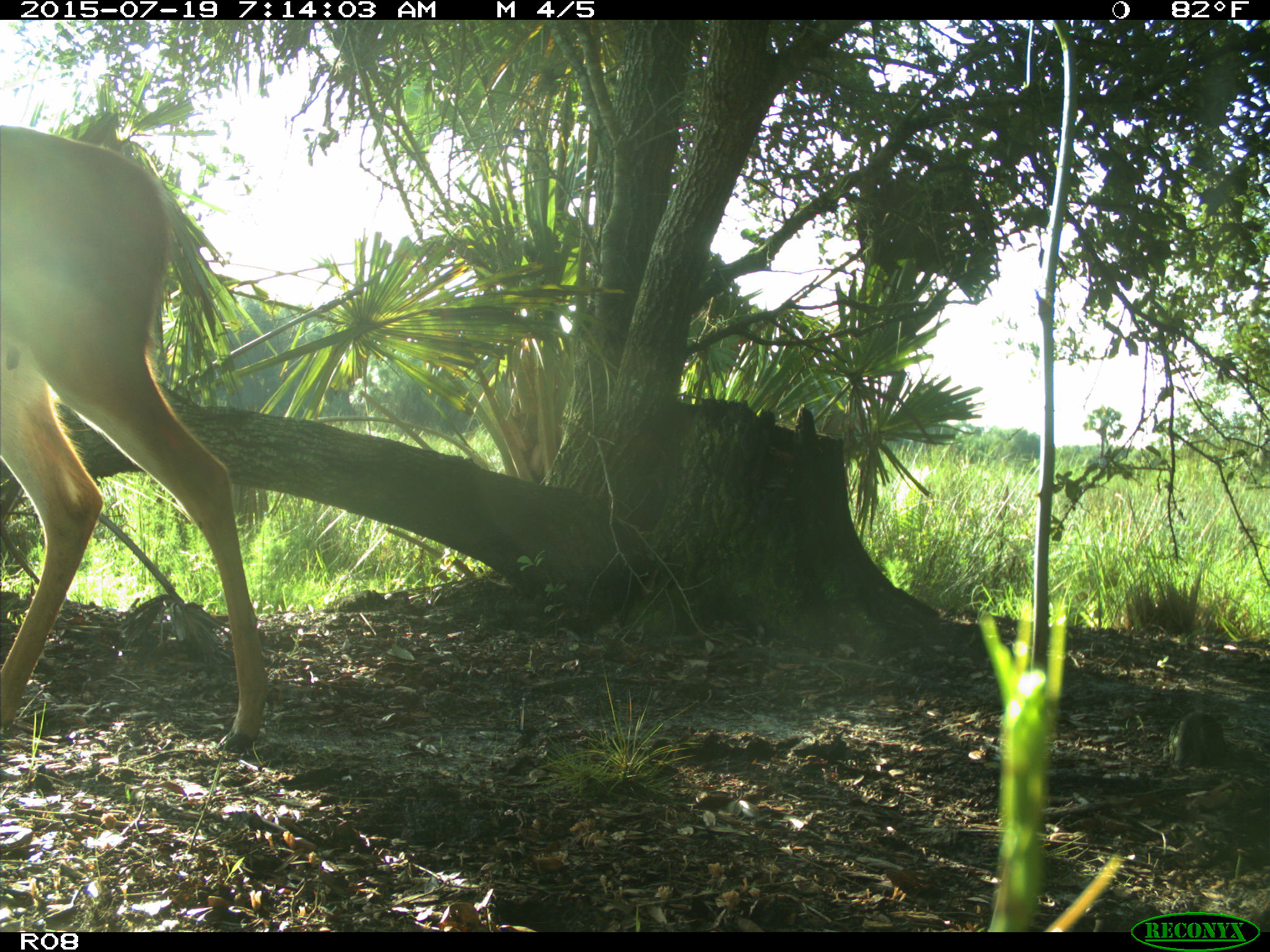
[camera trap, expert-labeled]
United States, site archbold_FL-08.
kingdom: Animalia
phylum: Chordata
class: Mammalia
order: Artiodactyla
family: Cervidae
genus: Odocoileus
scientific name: Odocoileus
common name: deer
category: unidentified deer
Unidentified deer (deer) (Odocoileus).